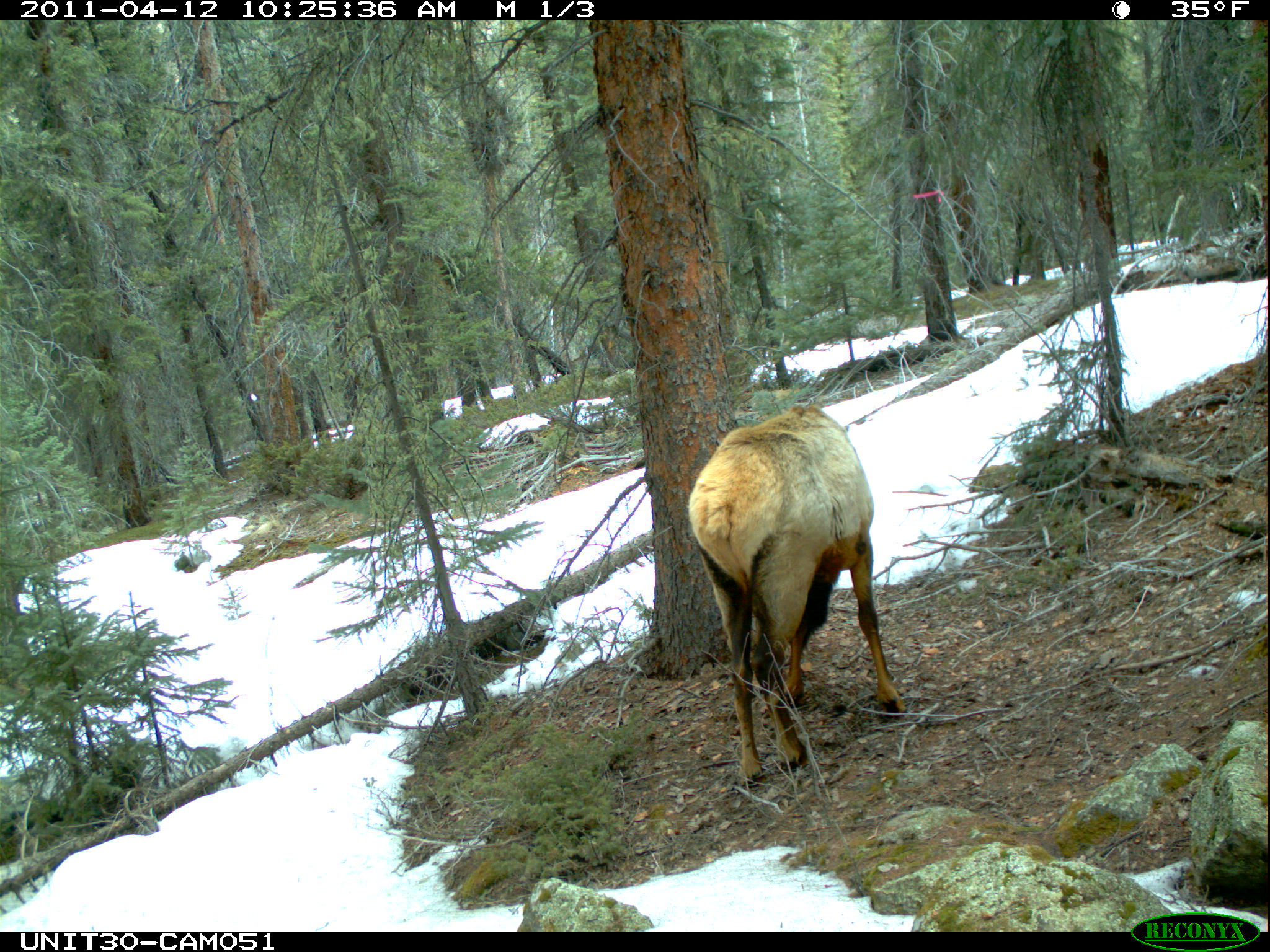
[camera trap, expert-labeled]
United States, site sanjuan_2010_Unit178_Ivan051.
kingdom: Animalia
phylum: Chordata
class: Mammalia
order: Artiodactyla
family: Cervidae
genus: Cervus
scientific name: Cervus elaphus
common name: red deer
Cervus elaphus (red deer).